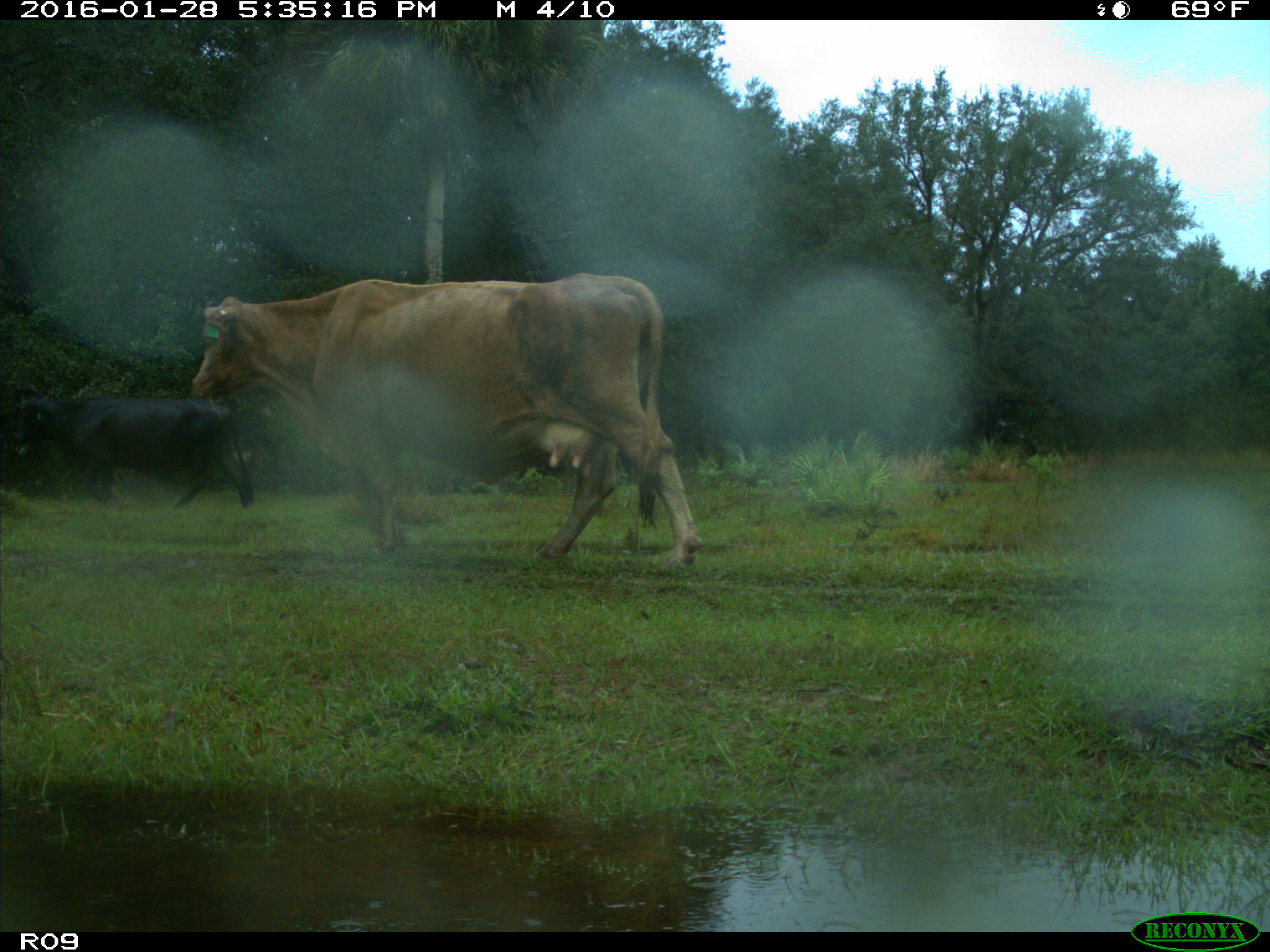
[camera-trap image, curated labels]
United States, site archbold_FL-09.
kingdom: Animalia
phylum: Chordata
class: Mammalia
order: Artiodactyla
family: Bovidae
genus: Bos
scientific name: Bos taurus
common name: domestic cow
Bos taurus (domestic cow).